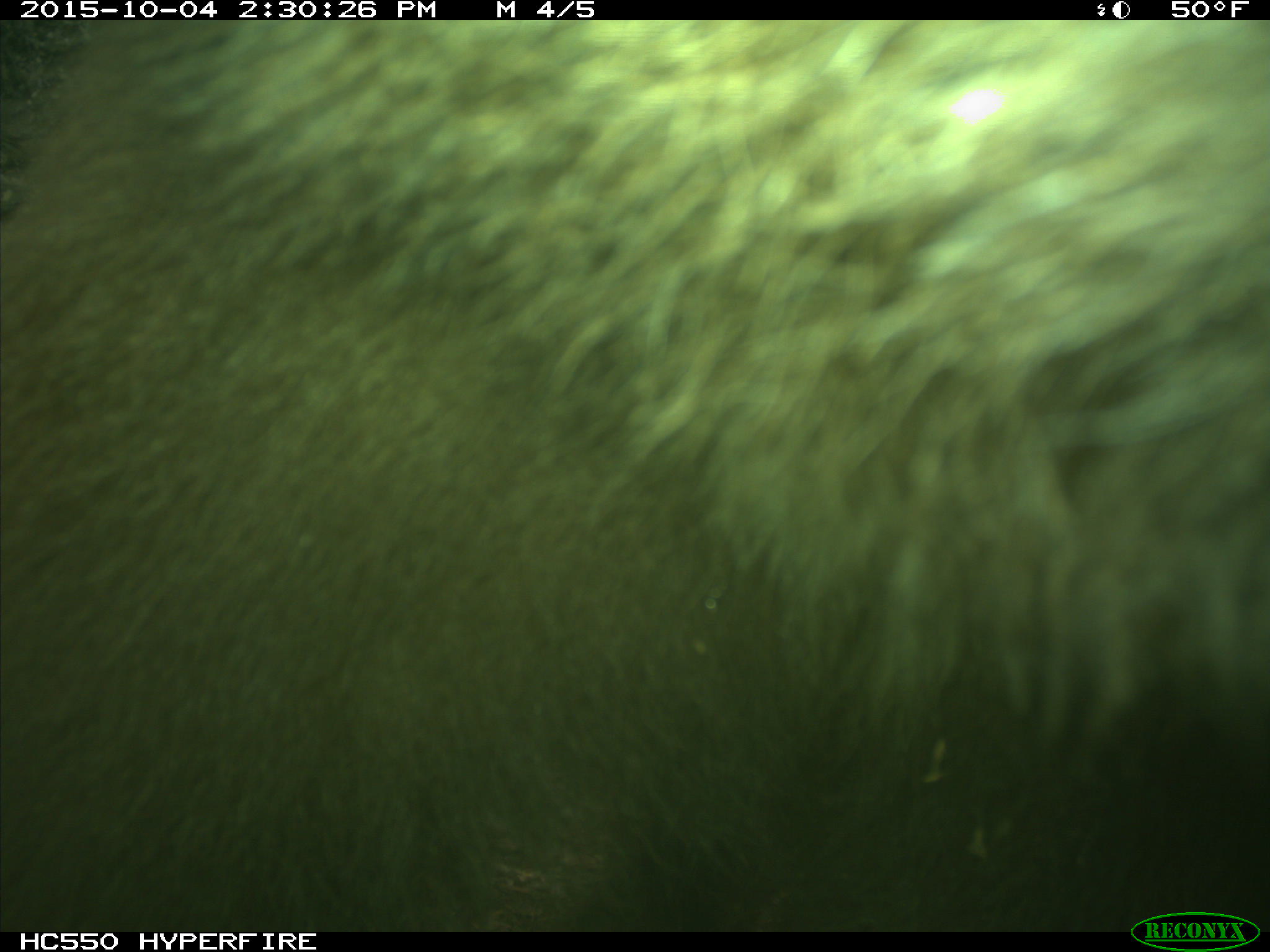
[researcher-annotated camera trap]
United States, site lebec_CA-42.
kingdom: Animalia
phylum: Chordata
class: Mammalia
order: Carnivora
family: Ursidae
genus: Ursus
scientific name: Ursus americanus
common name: american black bear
Ursus americanus (american black bear).